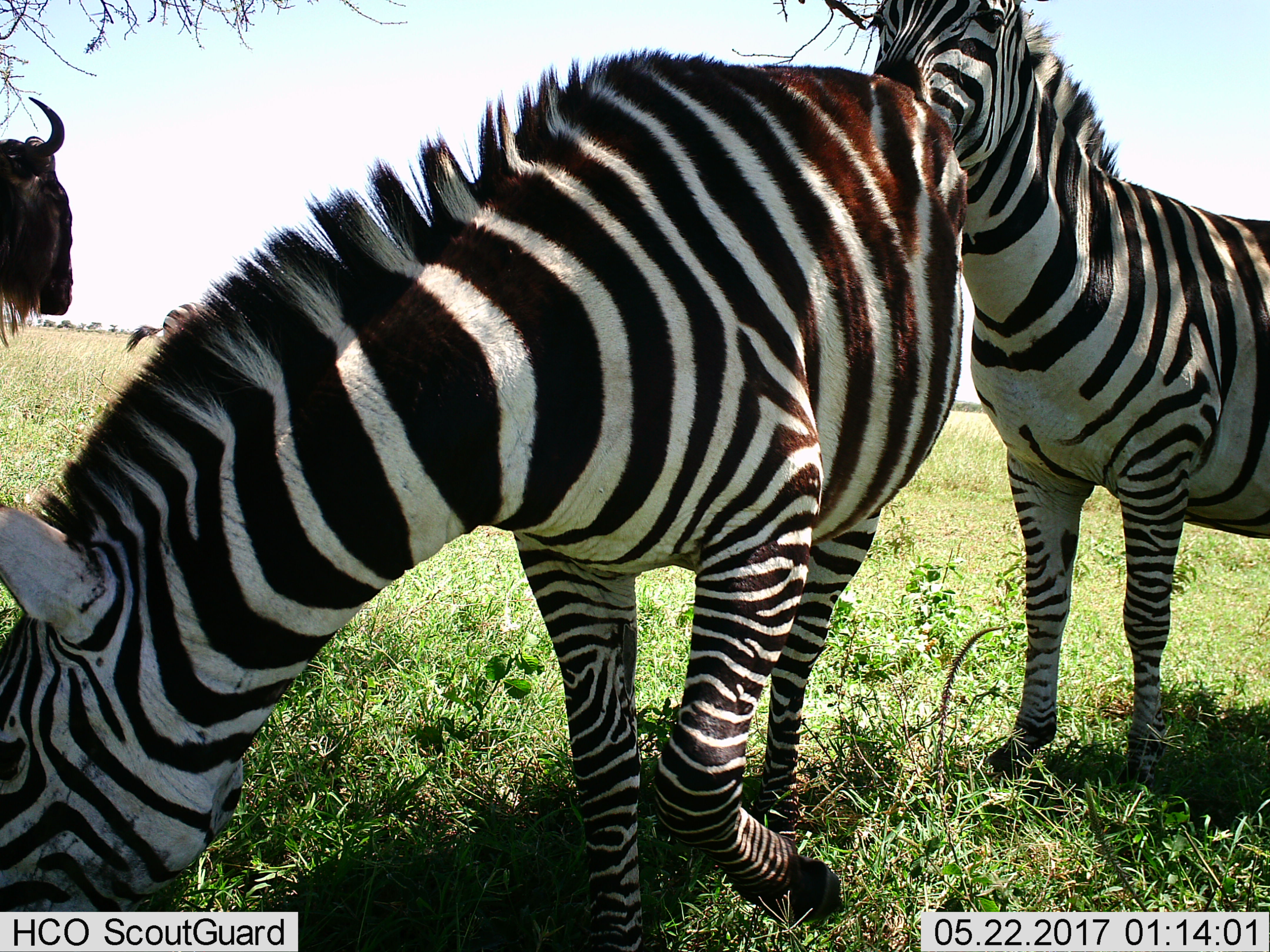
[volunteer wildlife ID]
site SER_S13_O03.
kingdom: Animalia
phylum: Chordata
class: Mammalia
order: Artiodactyla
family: Bovidae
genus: Connochaetes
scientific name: Connochaetes taurinus taurinus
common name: blue wildebeest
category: wildebeestblue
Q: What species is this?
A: Wildebeestblue (blue wildebeest) (Connochaetes taurinus taurinus).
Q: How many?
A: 1.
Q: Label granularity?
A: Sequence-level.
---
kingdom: Animalia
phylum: Chordata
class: Mammalia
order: Perissodactyla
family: Equidae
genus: Equus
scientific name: Equus quagga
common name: plains zebra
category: zebraplains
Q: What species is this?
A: Zebraplains (plains zebra) (Equus quagga).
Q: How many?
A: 2.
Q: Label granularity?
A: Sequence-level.